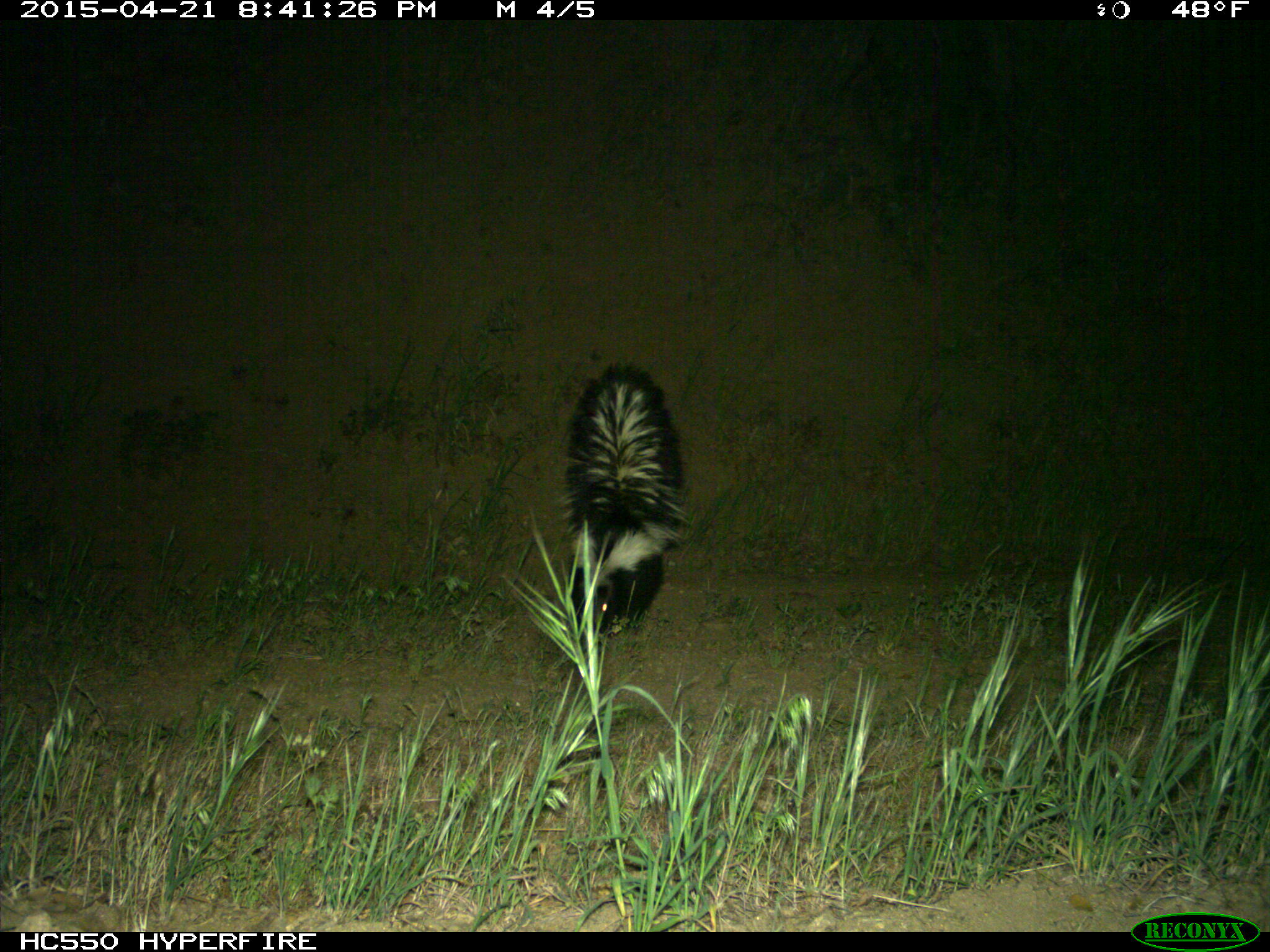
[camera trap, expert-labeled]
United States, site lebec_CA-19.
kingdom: Animalia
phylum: Chordata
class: Mammalia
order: Carnivora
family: Mephitidae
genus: Mephitis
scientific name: Mephitis mephitis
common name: striped skunk